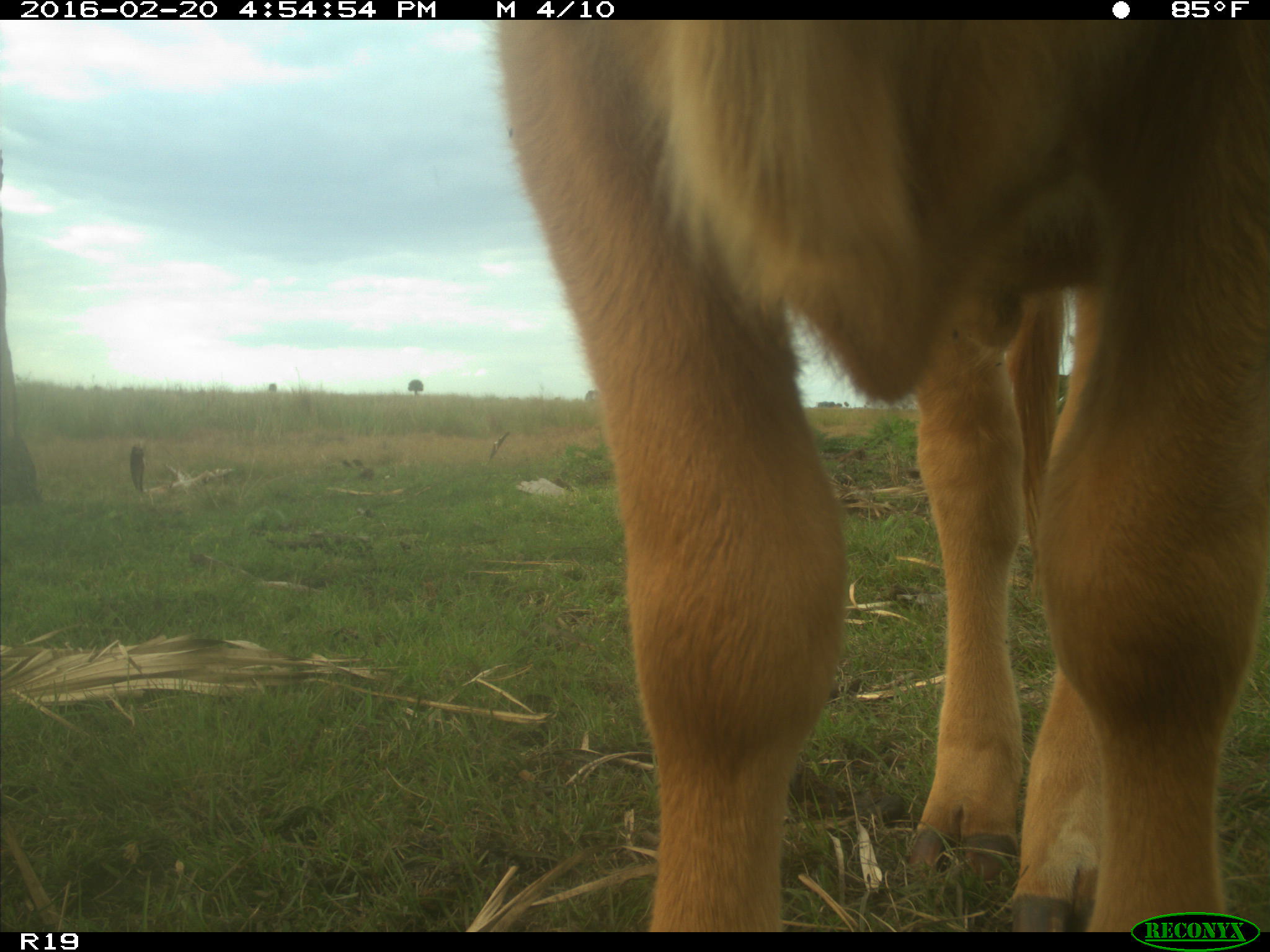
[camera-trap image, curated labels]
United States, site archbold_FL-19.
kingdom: Animalia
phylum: Chordata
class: Mammalia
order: Artiodactyla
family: Bovidae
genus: Bos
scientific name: Bos taurus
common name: domestic cow